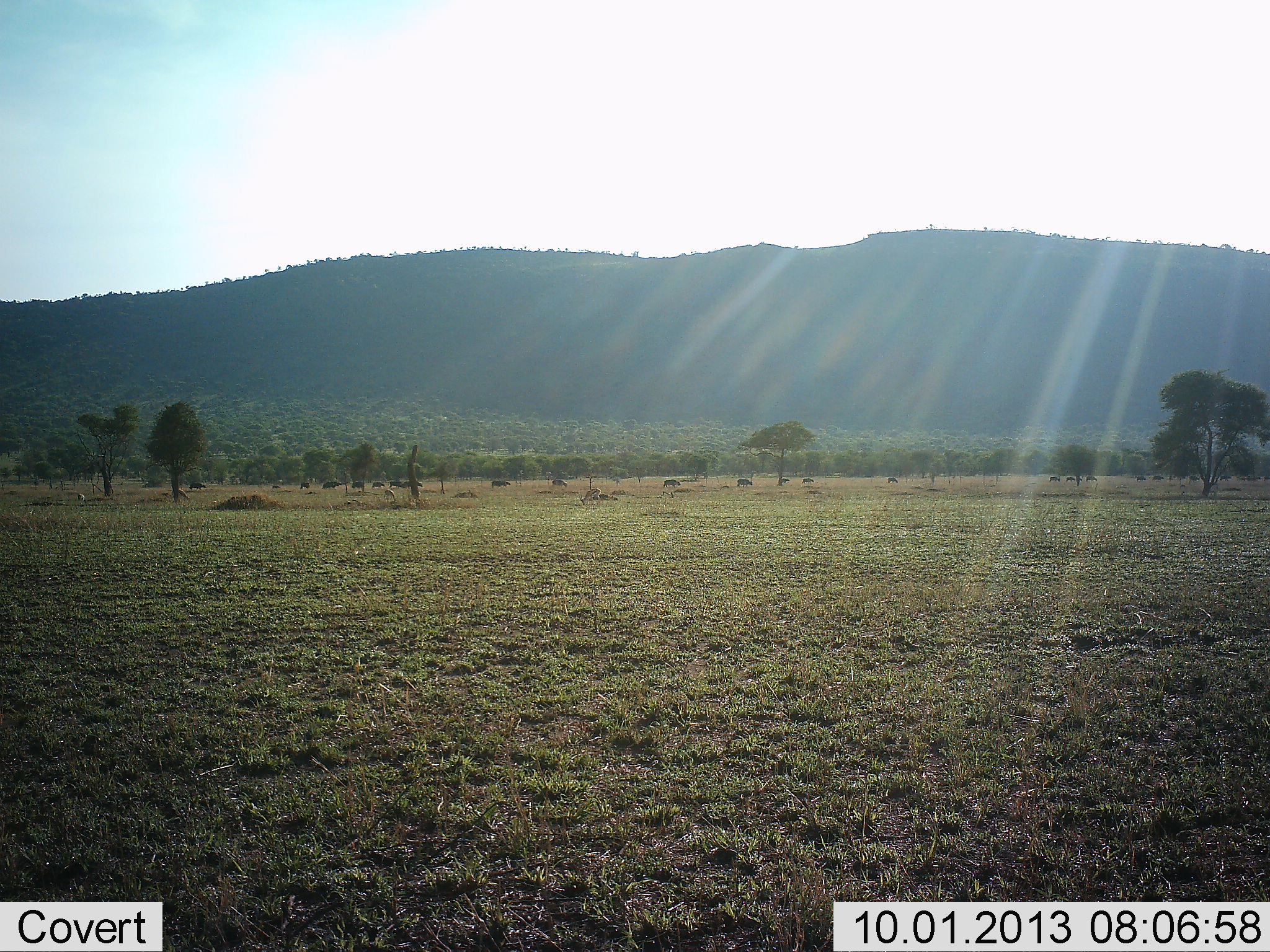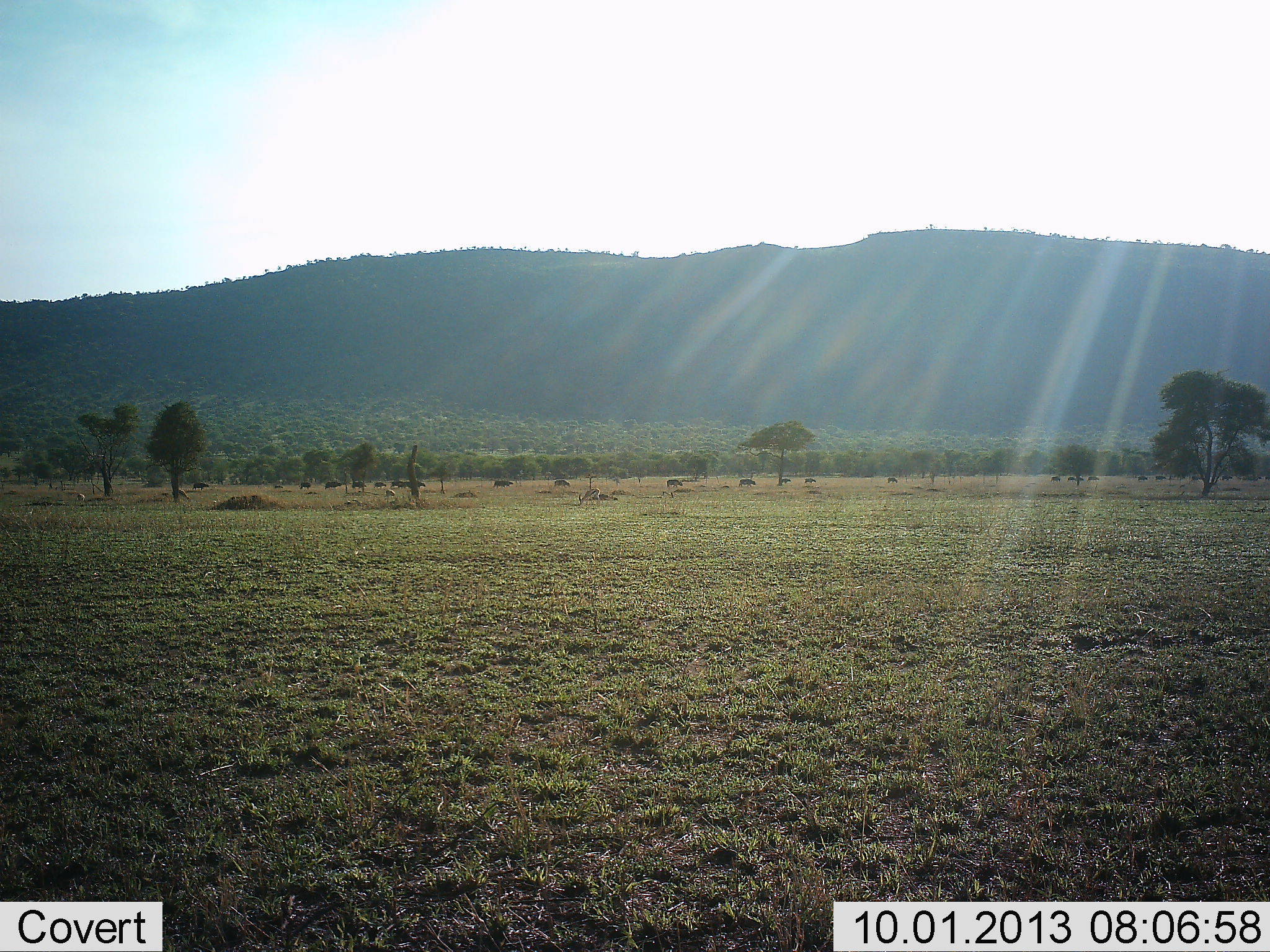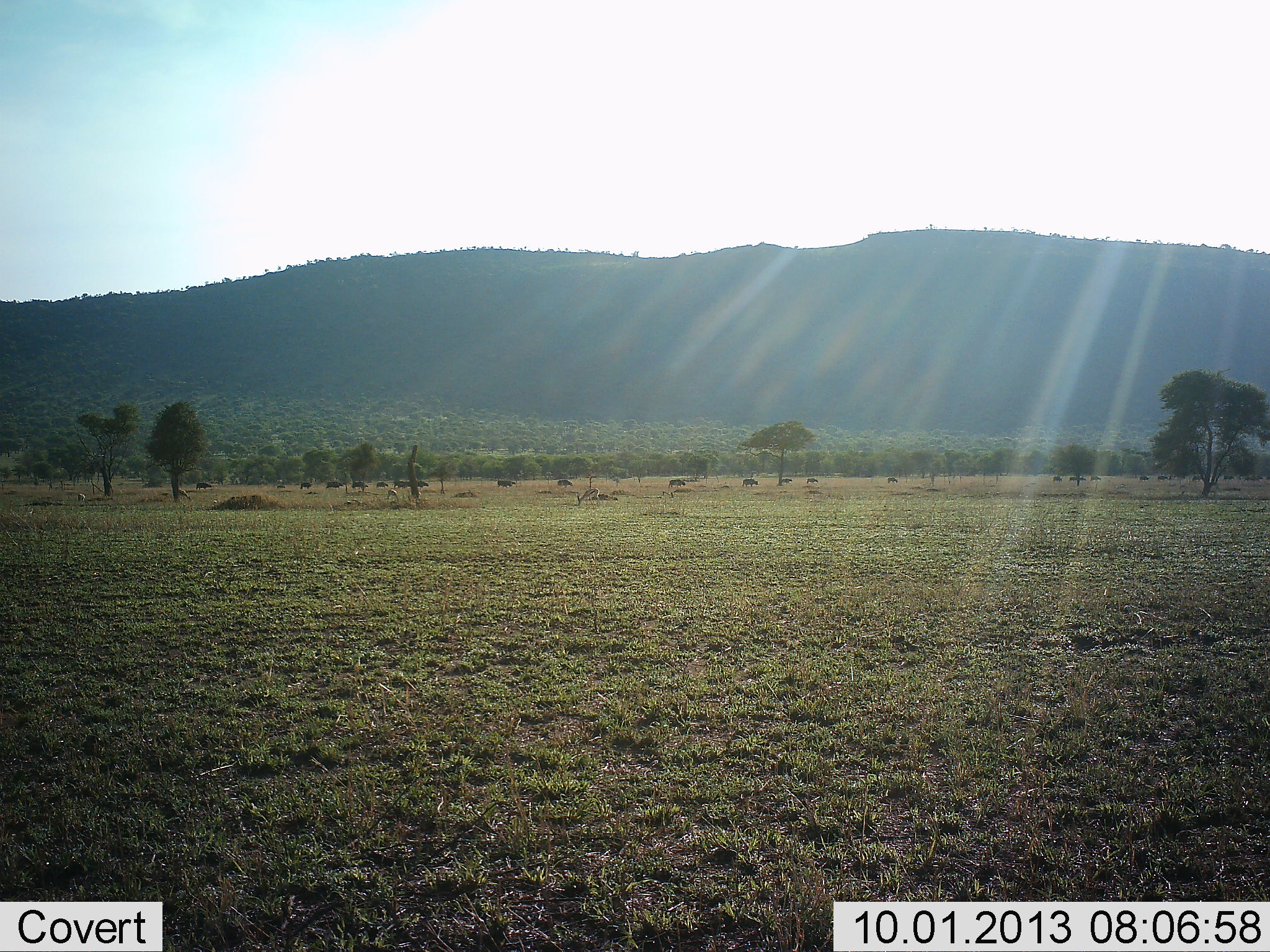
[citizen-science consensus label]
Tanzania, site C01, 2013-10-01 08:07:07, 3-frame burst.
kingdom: Animalia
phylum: Chordata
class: Mammalia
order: Artiodactyla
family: Bovidae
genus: Connochaetes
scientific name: Connochaetes taurinus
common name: blue wildebeest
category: wildebeest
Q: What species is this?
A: Wildebeest (blue wildebeest) (Connochaetes taurinus).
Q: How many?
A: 11-50.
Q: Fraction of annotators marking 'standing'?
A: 9%.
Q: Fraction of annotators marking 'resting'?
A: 0%.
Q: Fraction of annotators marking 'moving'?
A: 100%.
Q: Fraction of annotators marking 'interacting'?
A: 0%.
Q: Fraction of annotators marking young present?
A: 0%.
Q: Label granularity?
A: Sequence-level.